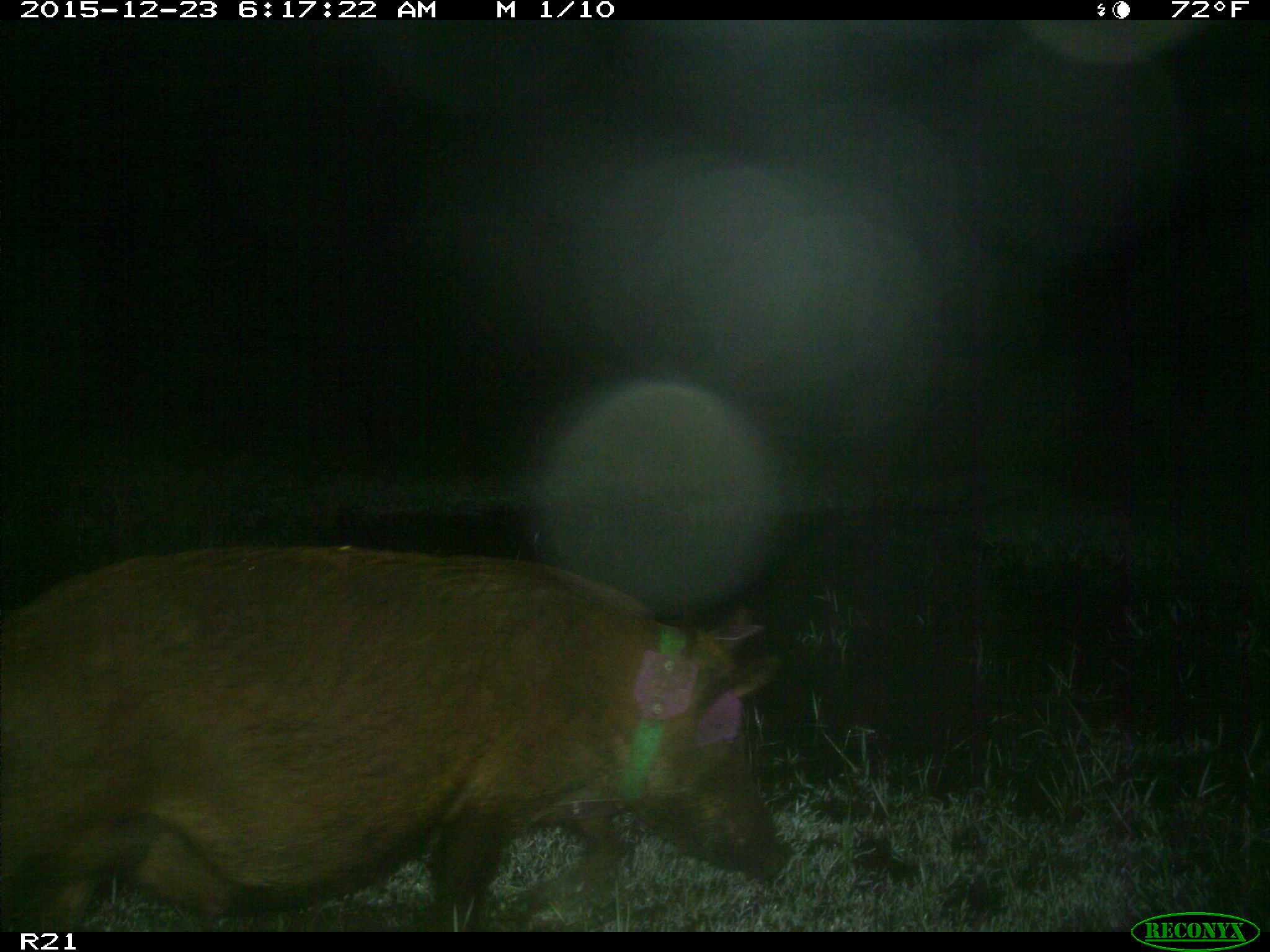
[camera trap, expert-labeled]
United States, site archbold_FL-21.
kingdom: Animalia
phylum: Chordata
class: Mammalia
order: Artiodactyla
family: Suidae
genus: Sus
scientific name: Sus scrofa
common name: wild boar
Sus scrofa (wild boar).